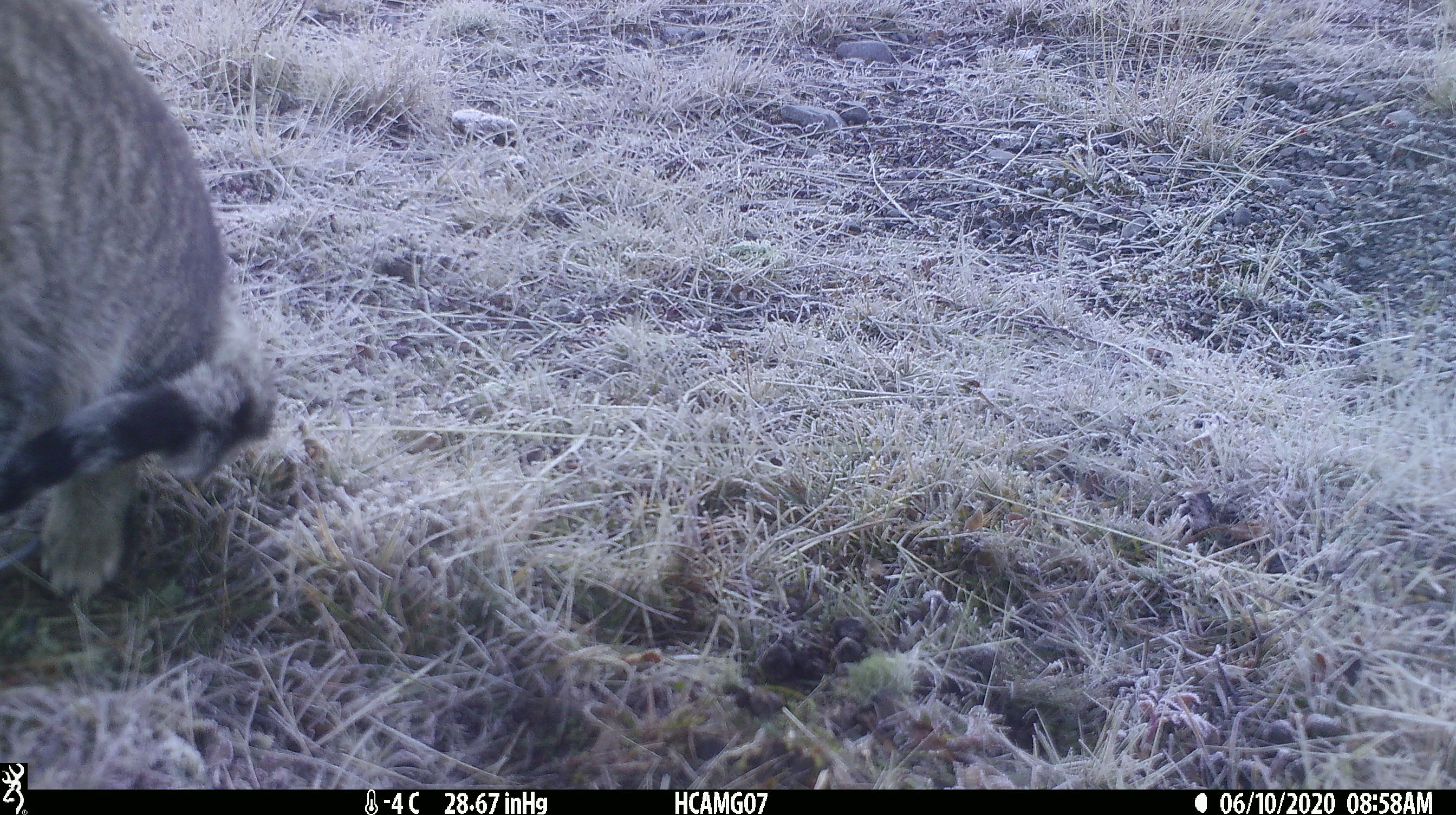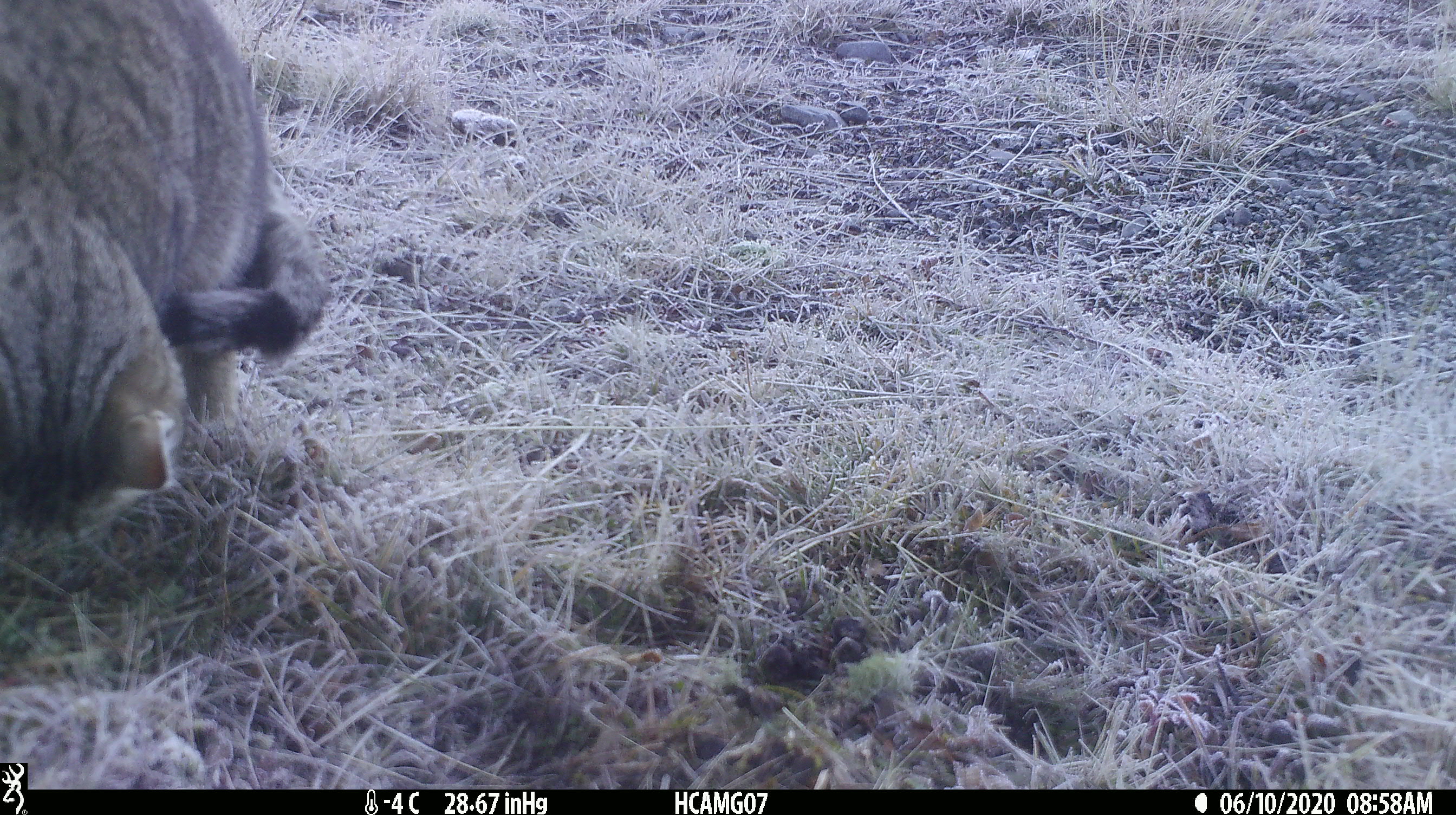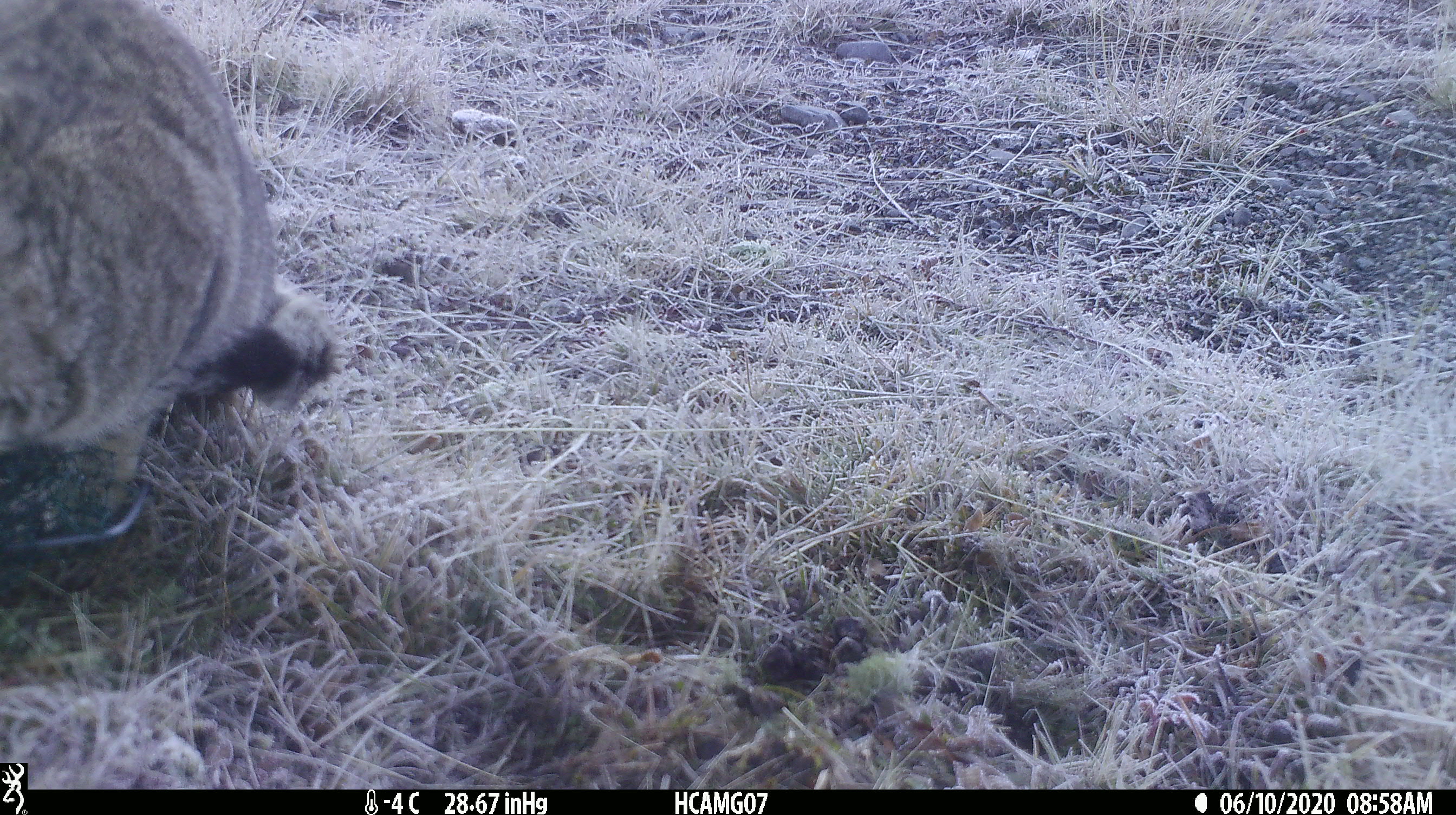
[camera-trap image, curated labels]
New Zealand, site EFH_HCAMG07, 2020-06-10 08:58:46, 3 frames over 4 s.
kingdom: Animalia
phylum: Chordata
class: Mammalia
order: Carnivora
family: Felidae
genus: Felis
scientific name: Felis catus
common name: domestic cat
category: cat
Cat (domestic cat) (Felis catus).